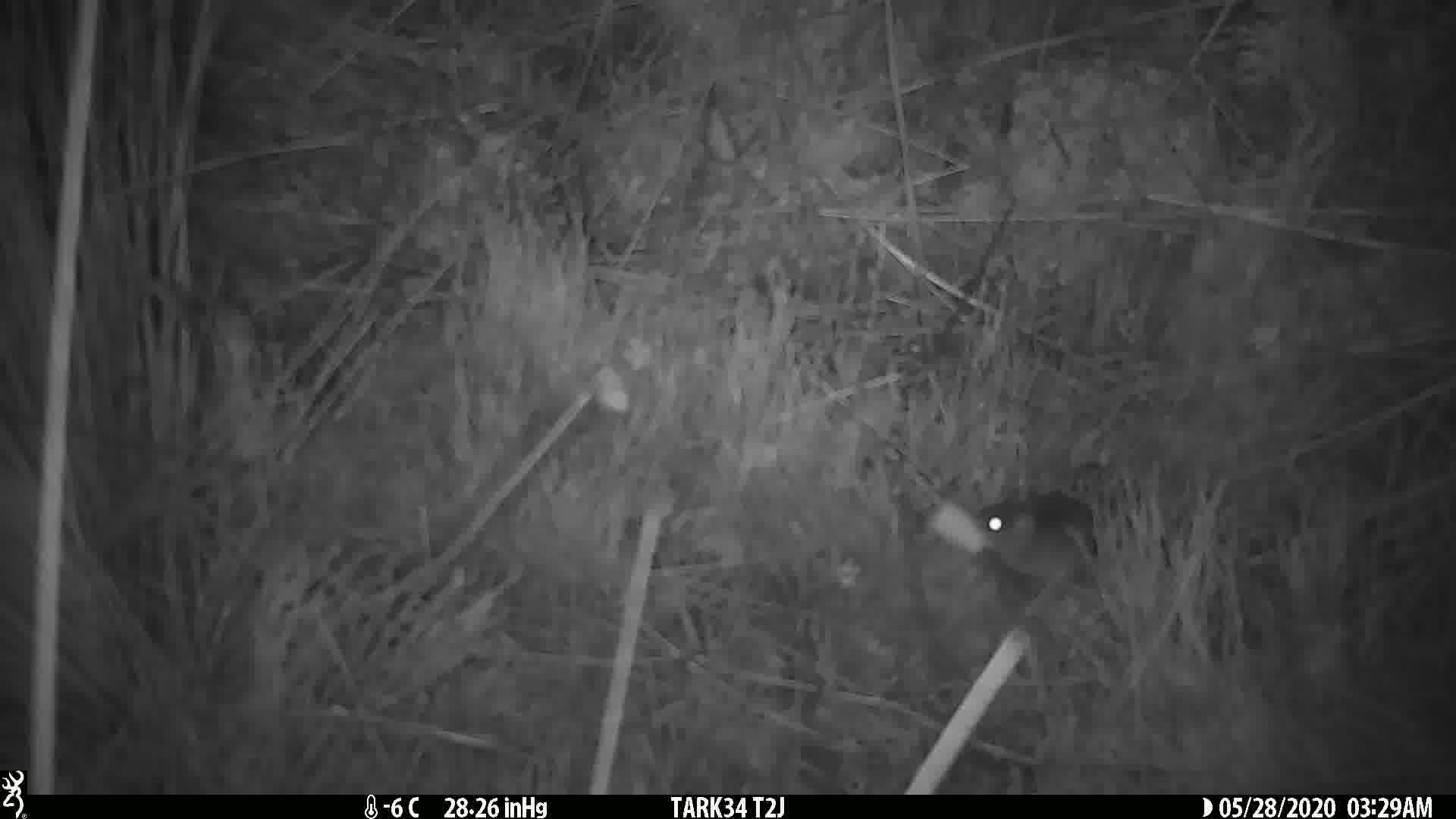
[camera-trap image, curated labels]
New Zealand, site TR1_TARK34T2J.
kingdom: Animalia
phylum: Chordata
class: Mammalia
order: Rodentia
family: Muridae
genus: Mus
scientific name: Mus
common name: mouse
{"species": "mouse (Mus)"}